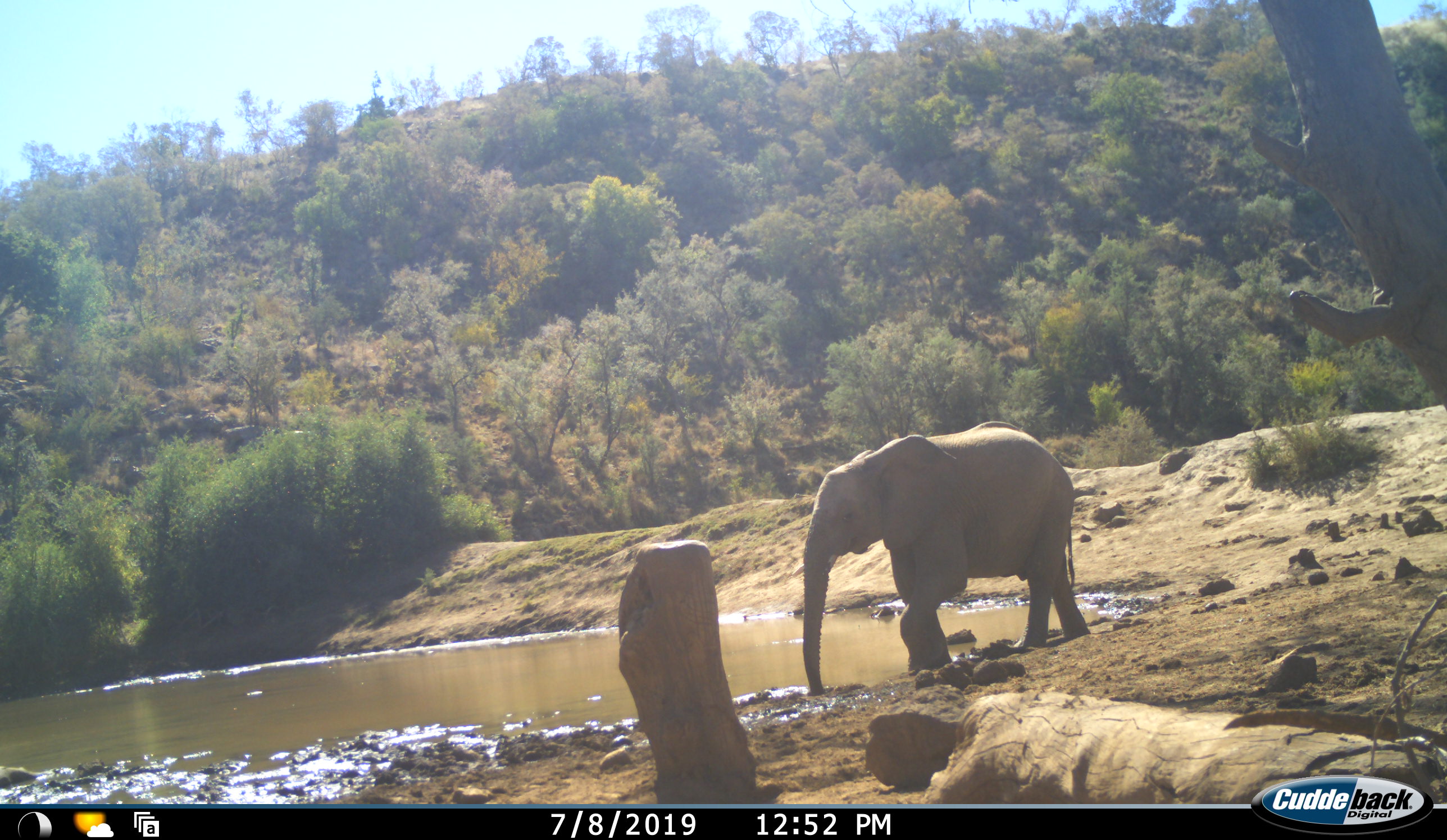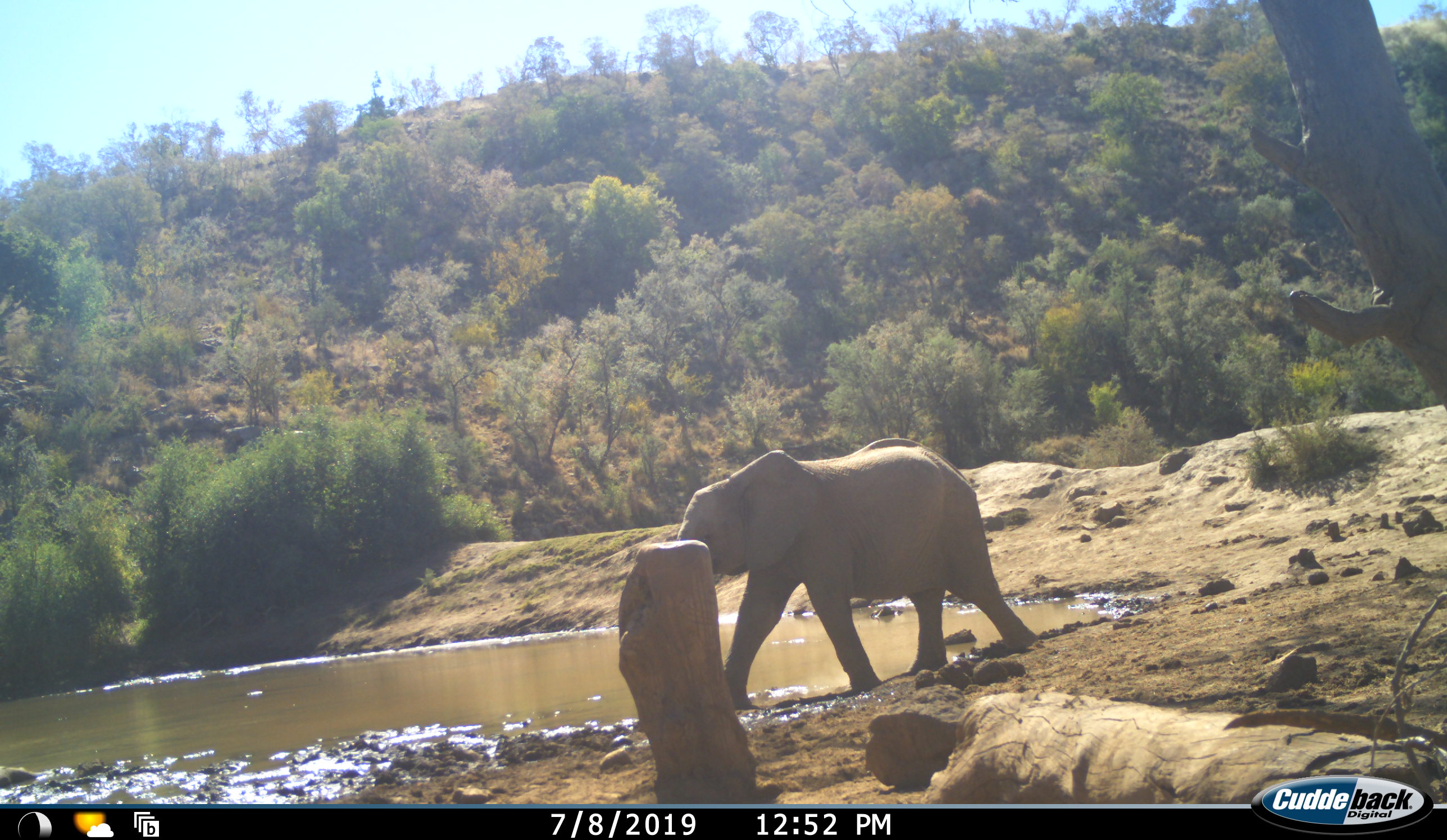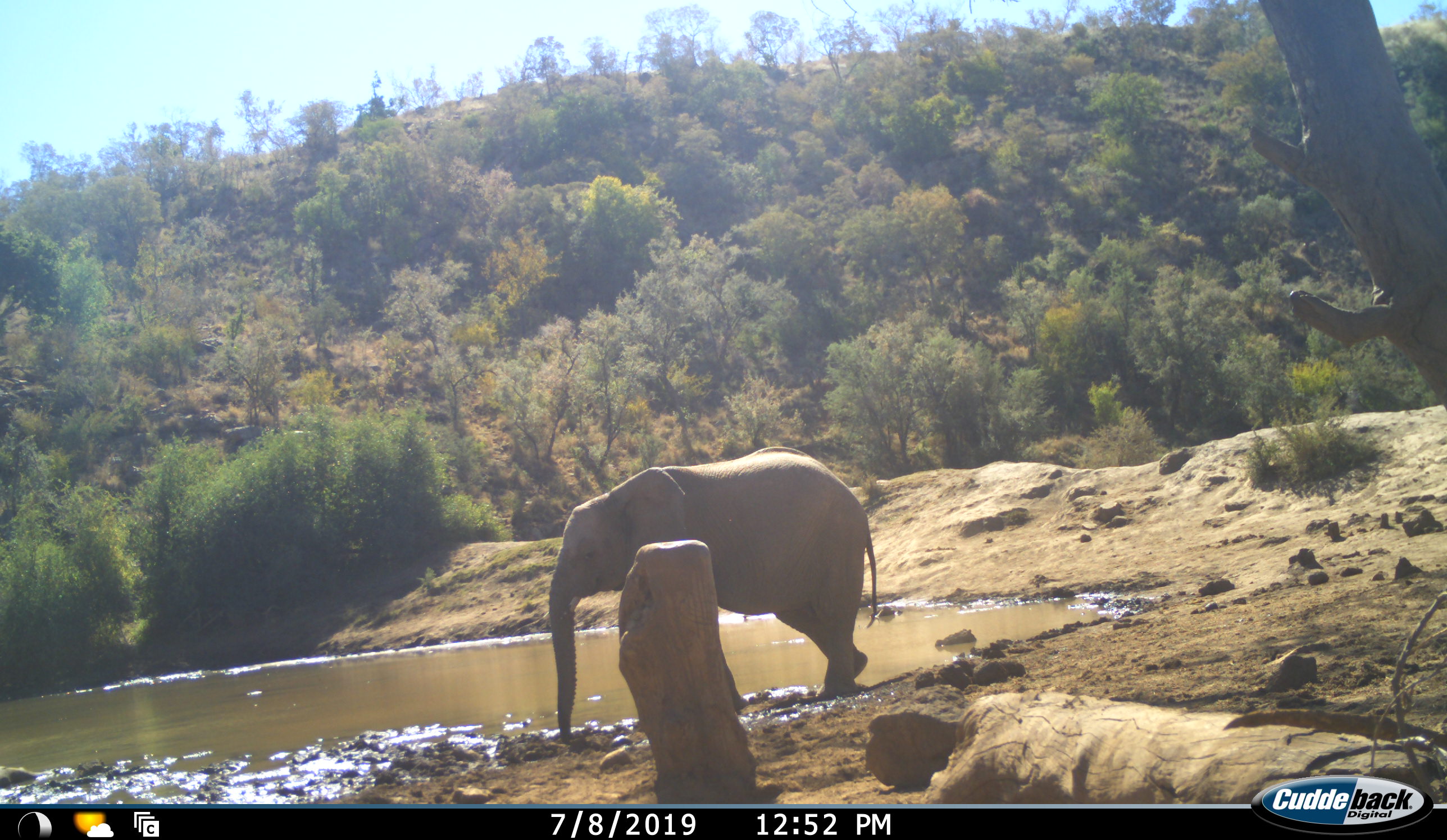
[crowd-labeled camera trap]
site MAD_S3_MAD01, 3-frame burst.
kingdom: Animalia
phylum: Chordata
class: Mammalia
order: Proboscidea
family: Elephantidae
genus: Loxodonta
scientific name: Loxodonta africana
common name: african bush elephant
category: elephant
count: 1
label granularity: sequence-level